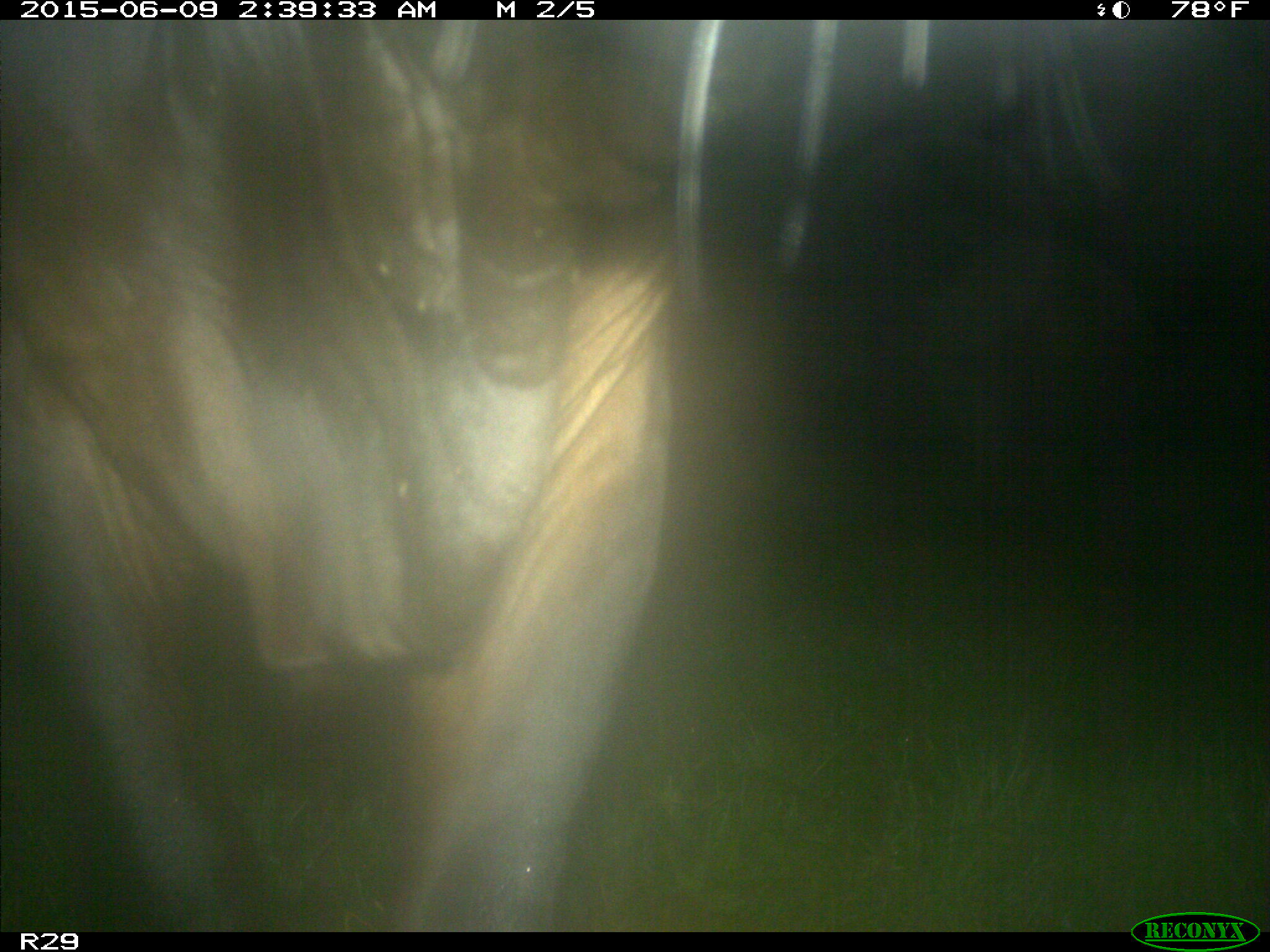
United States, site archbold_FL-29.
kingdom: Animalia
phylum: Chordata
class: Mammalia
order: Artiodactyla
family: Bovidae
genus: Bos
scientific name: Bos taurus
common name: domestic cow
Bos taurus (domestic cow).